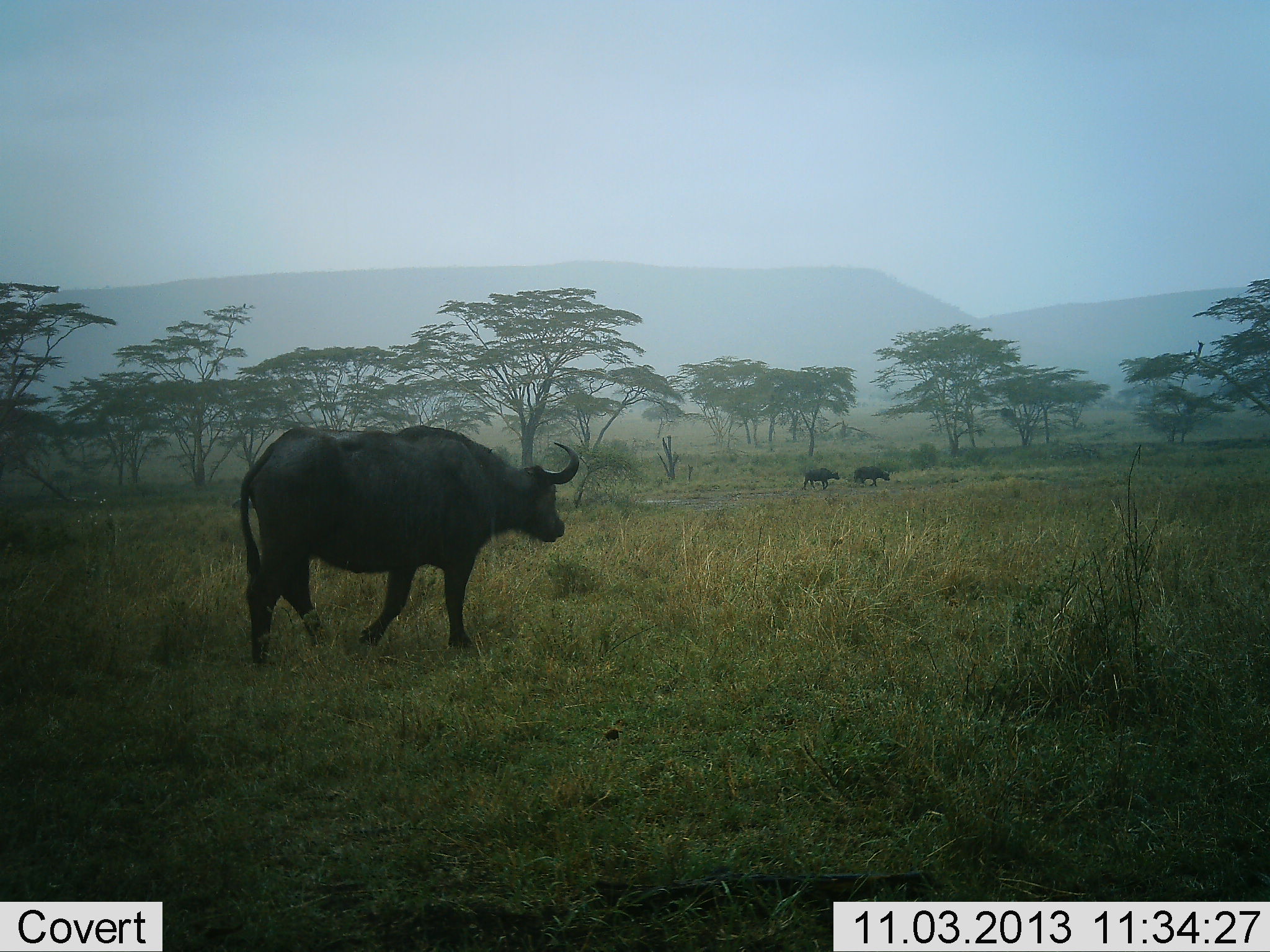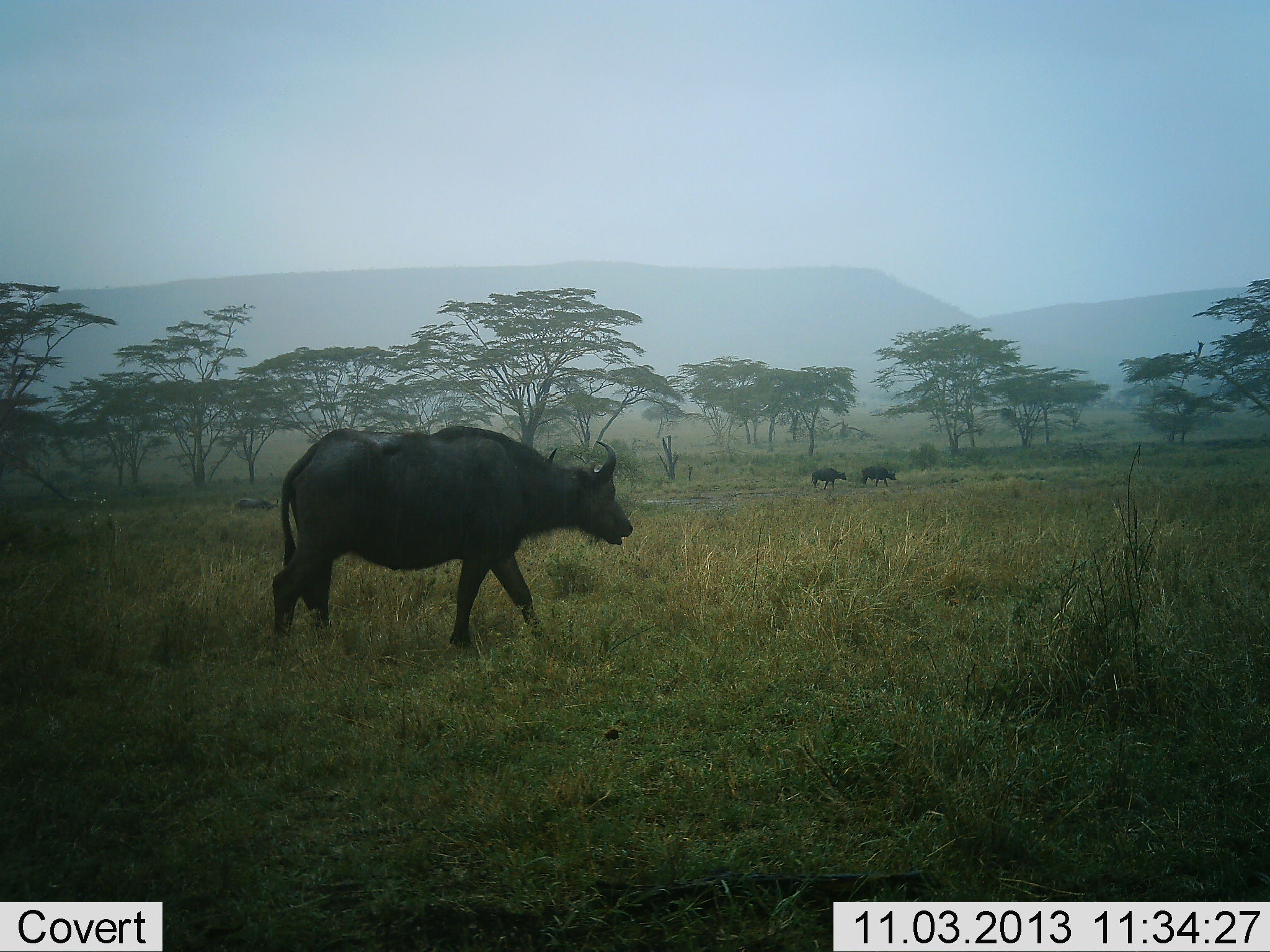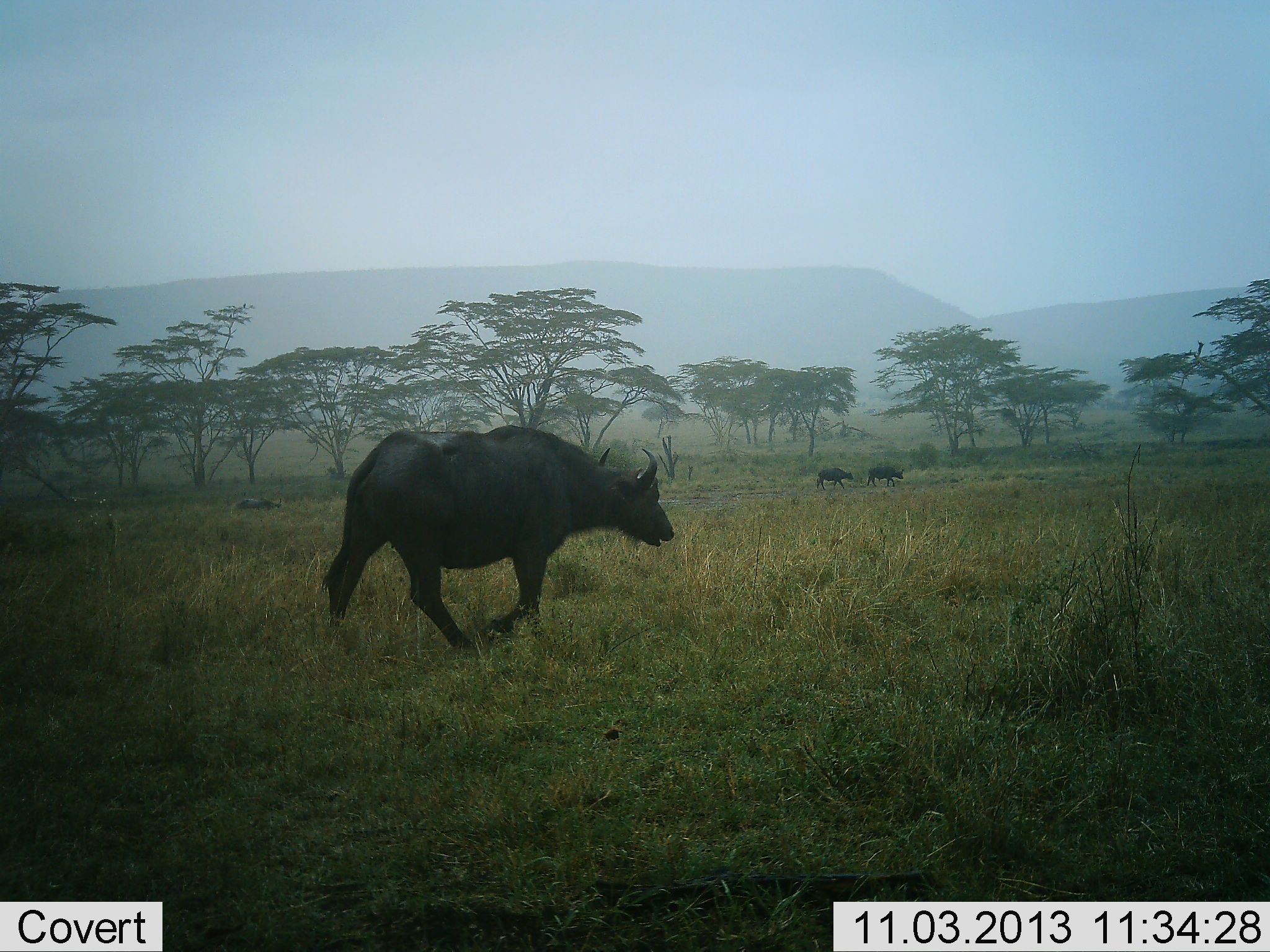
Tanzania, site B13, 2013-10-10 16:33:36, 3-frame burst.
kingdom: Animalia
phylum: Chordata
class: Mammalia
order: Artiodactyla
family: Bovidae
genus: Syncerus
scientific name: Syncerus caffer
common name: cape buffalo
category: buffalo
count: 3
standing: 0%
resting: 0%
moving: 100%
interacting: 0%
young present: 0%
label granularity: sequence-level